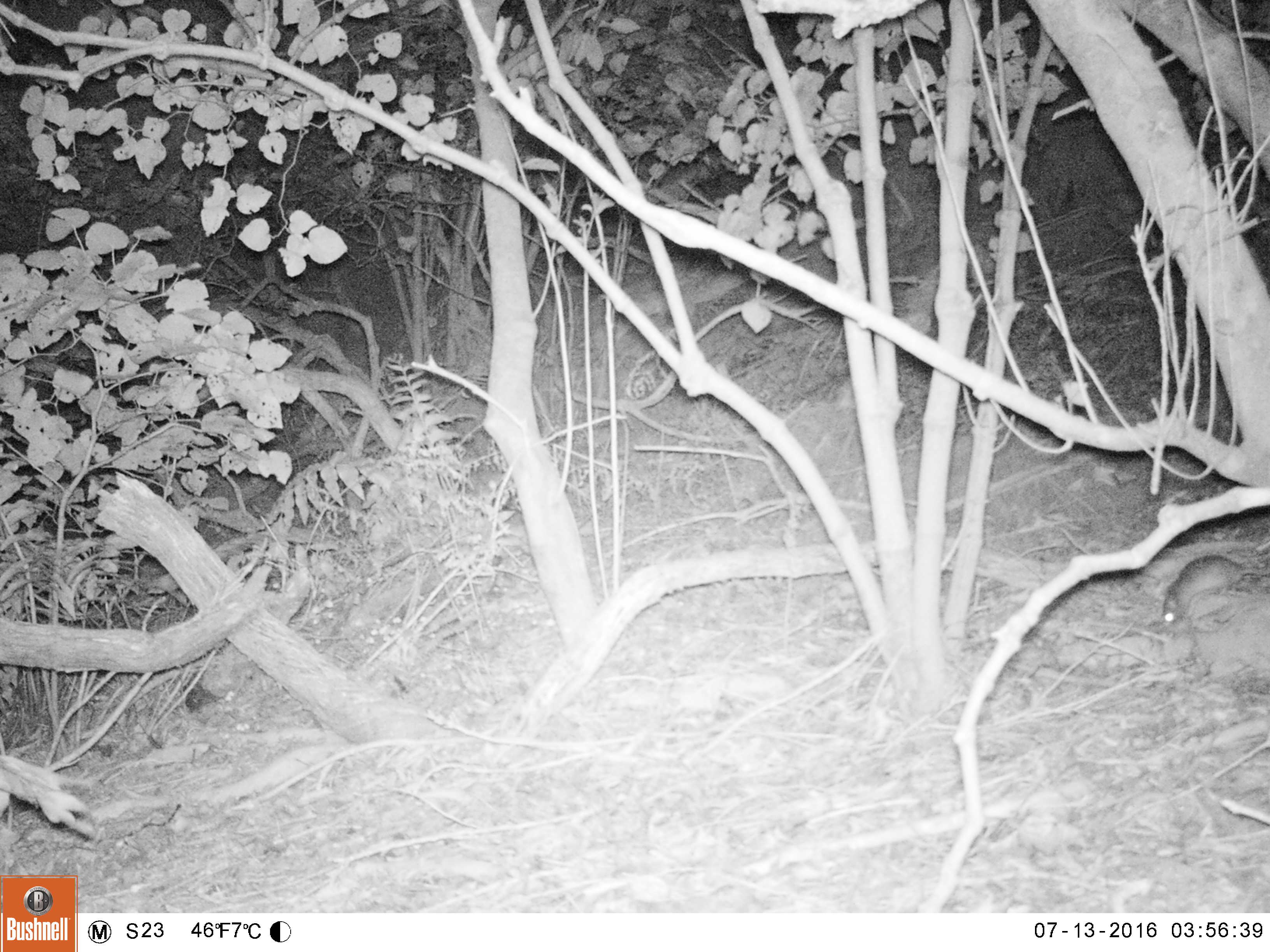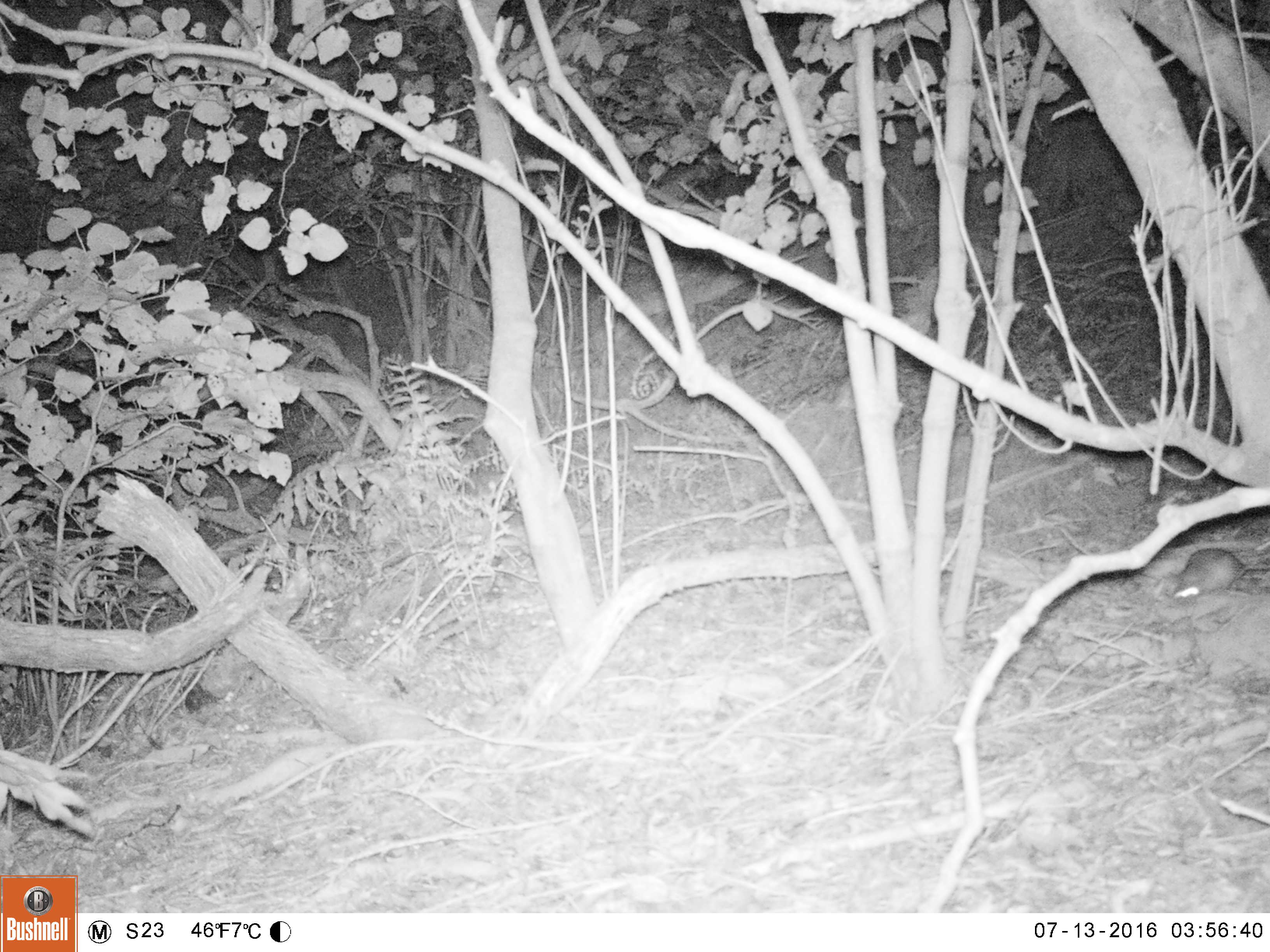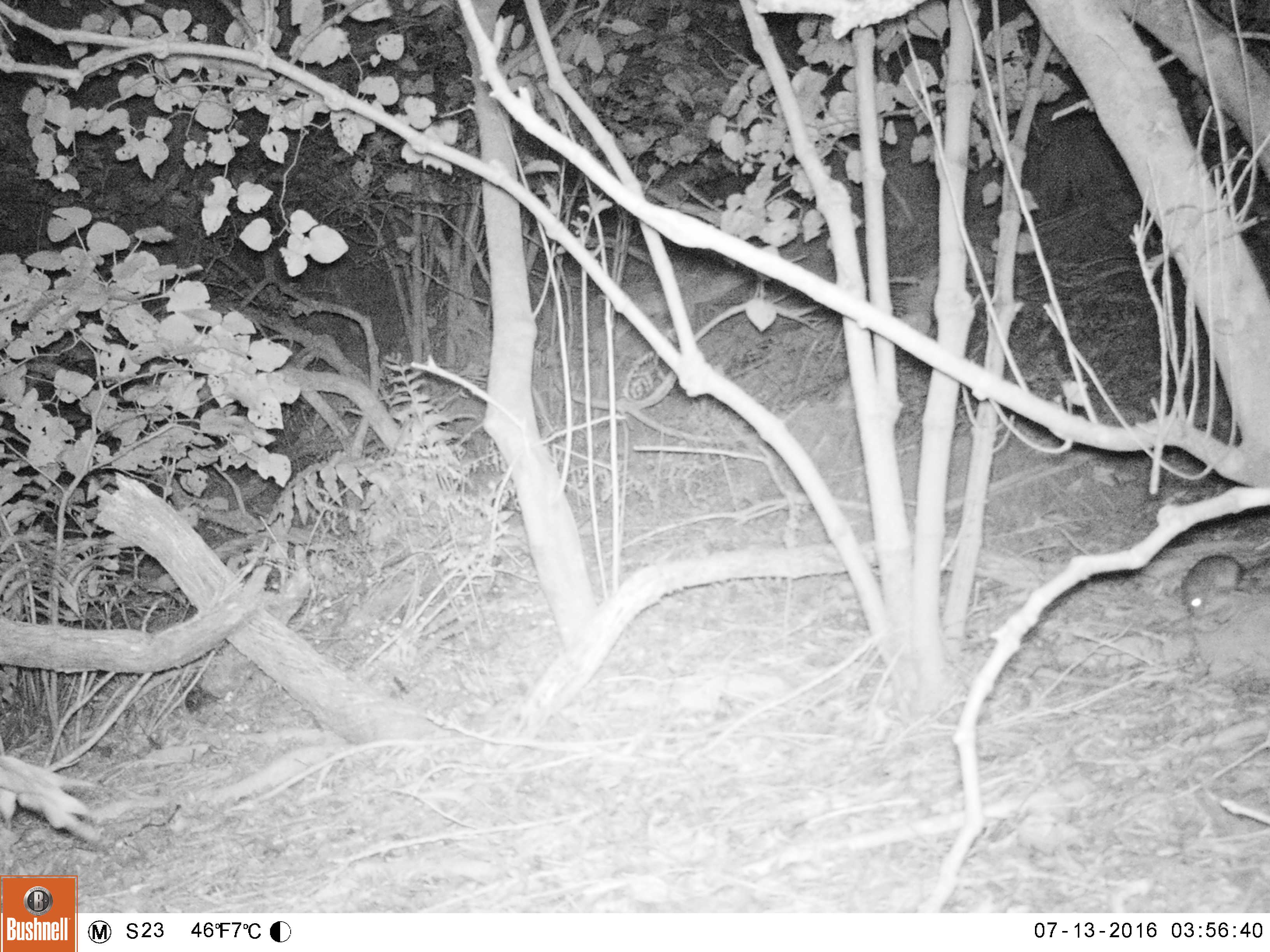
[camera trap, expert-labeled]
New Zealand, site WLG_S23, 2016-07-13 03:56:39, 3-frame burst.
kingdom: Animalia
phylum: Chordata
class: Mammalia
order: Rodentia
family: Muridae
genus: Rattus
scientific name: Rattus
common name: rat